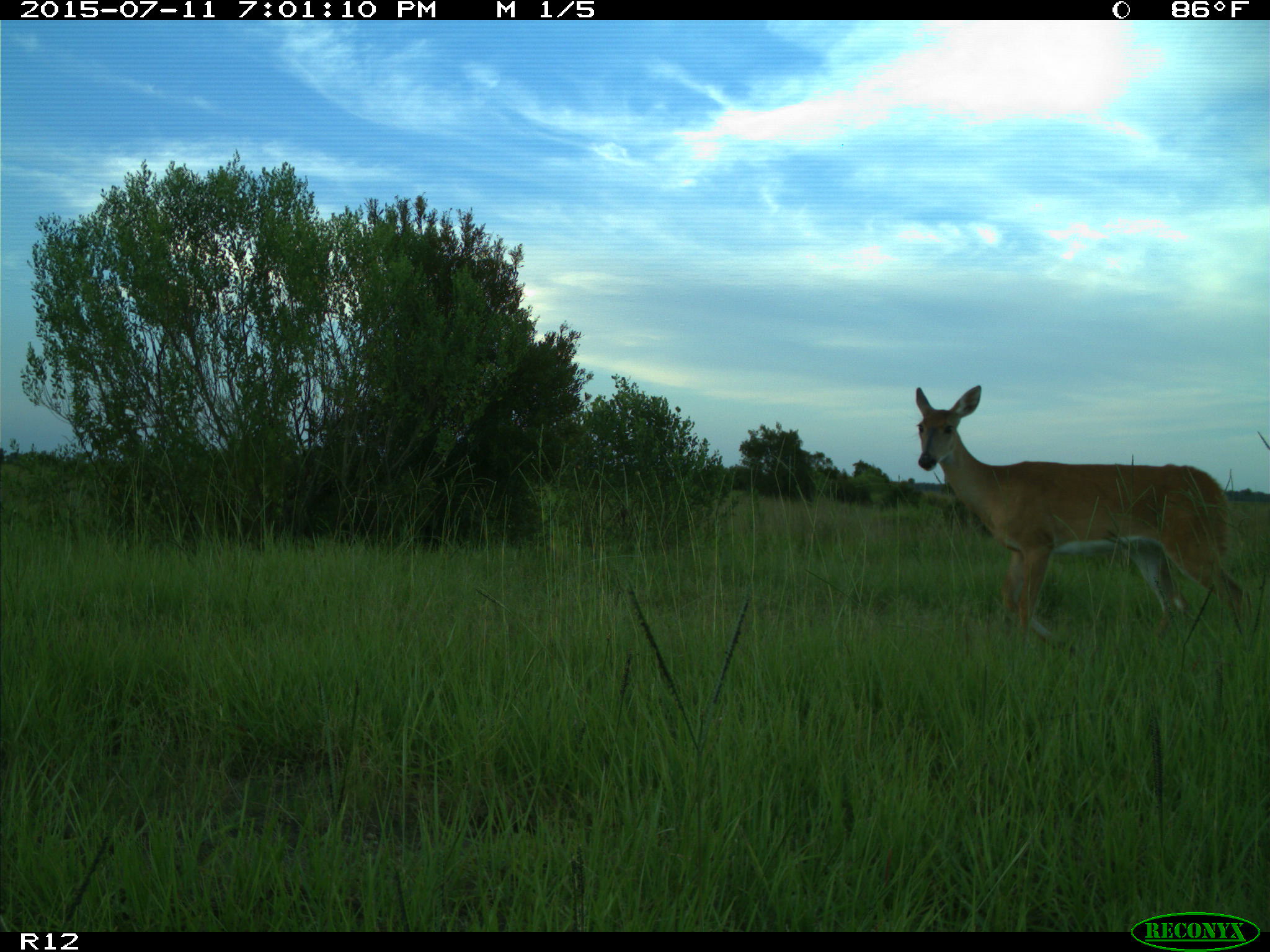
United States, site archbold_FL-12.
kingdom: Animalia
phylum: Chordata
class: Mammalia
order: Artiodactyla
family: Cervidae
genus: Odocoileus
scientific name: Odocoileus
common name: deer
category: unidentified deer